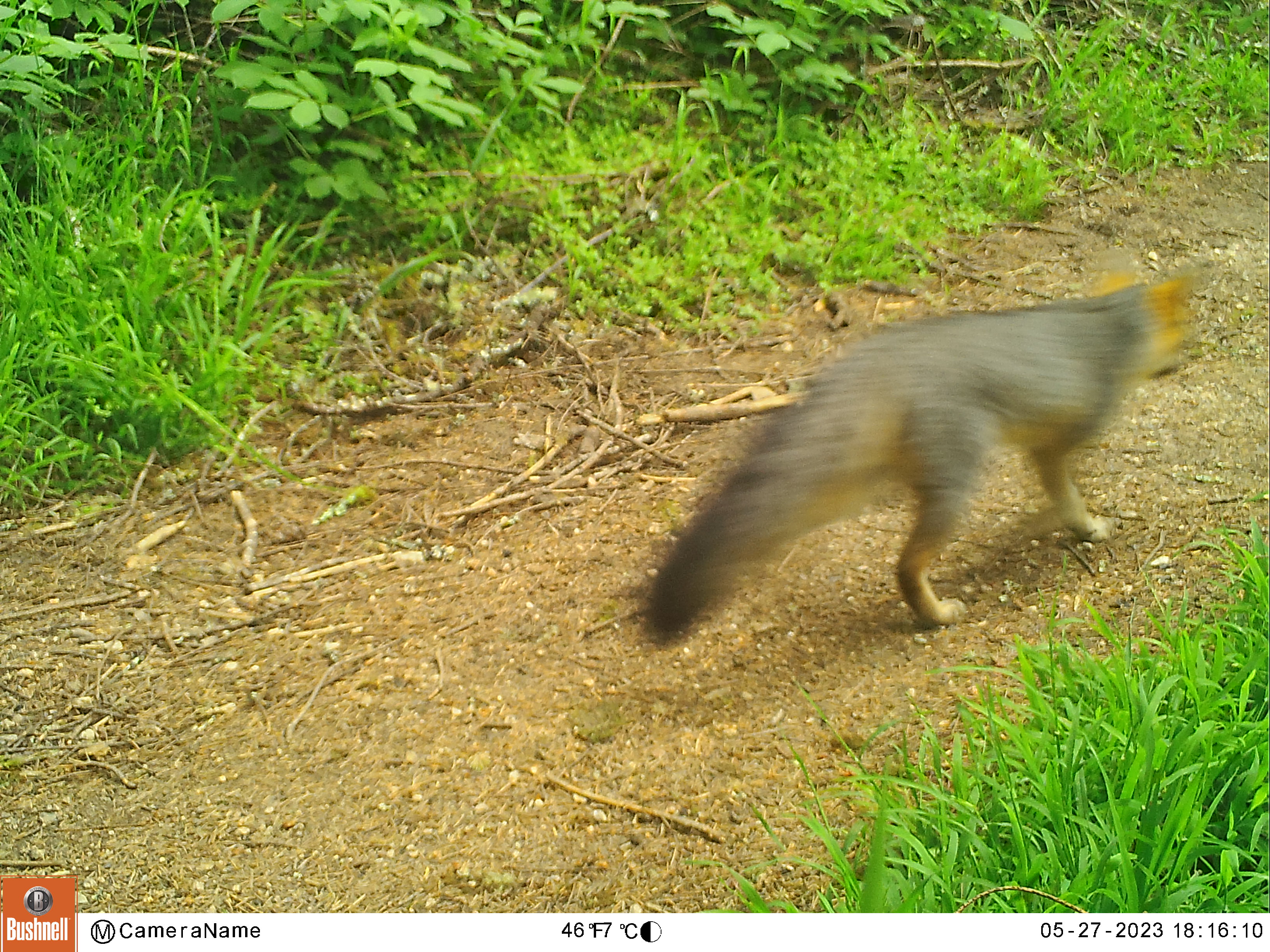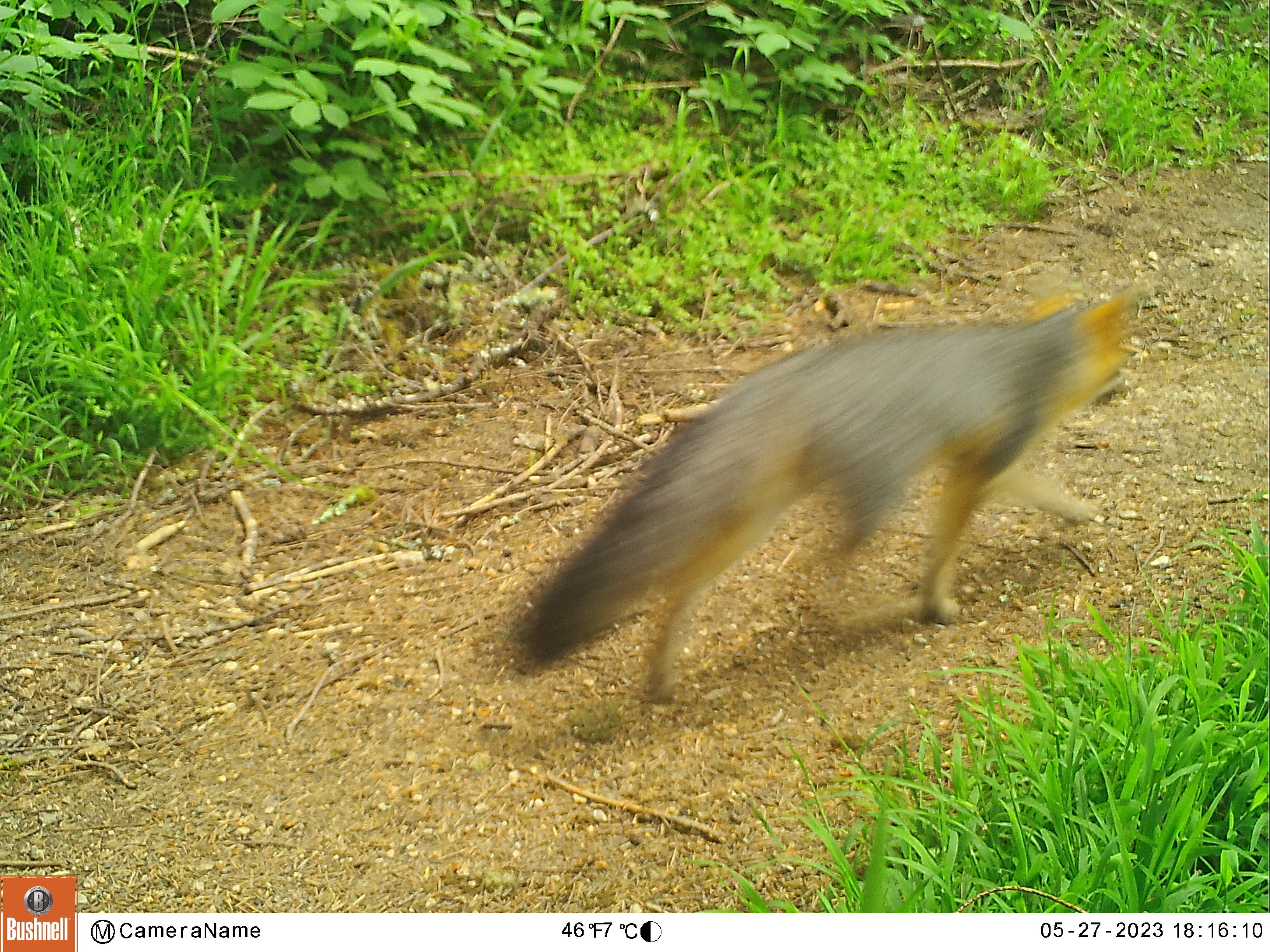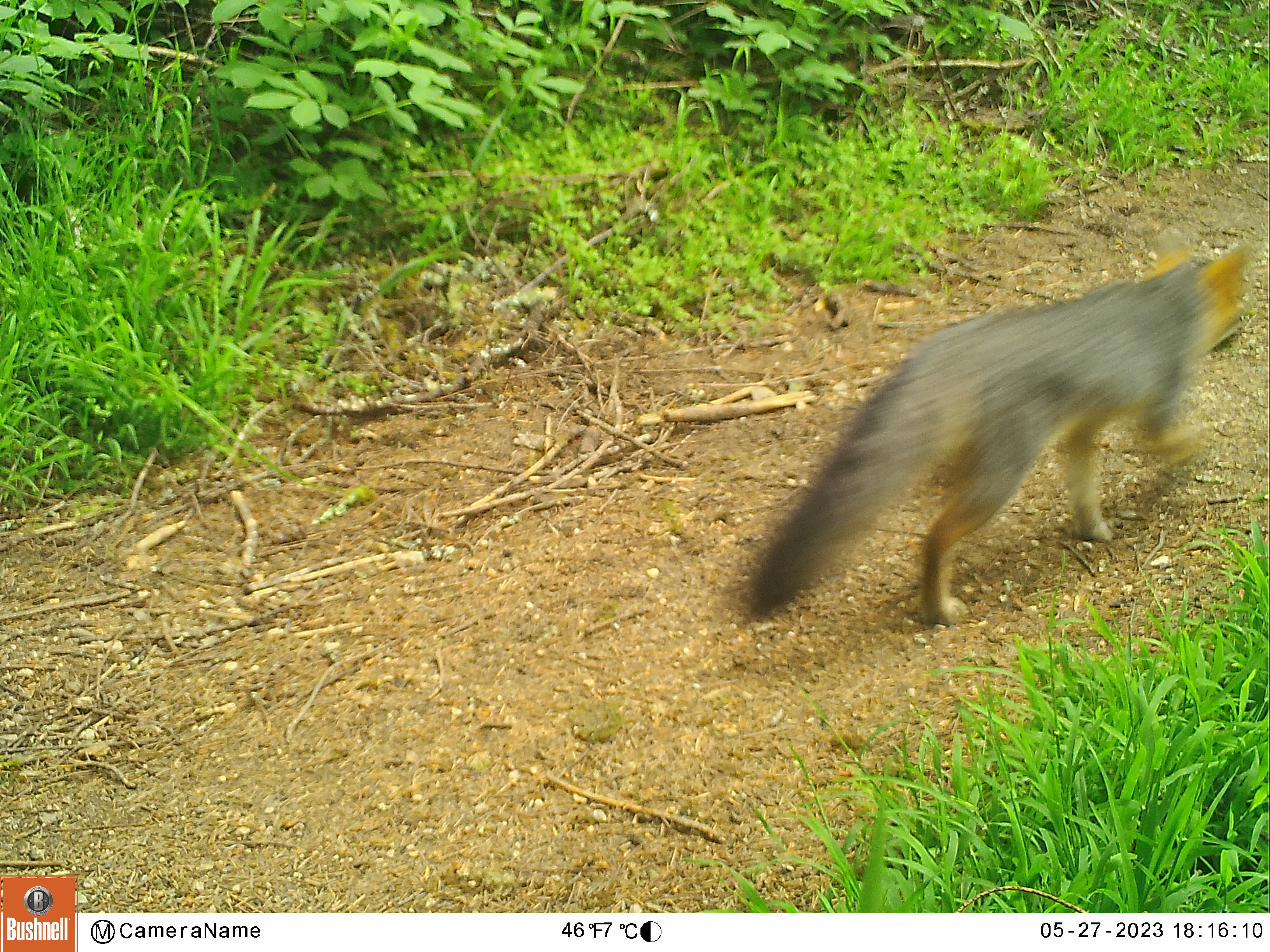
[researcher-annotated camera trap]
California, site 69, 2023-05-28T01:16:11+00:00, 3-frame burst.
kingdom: Animalia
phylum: Chordata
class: Mammalia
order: Carnivora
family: Canidae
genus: Urocyon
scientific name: Urocyon cinereoargenteus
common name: gray fox